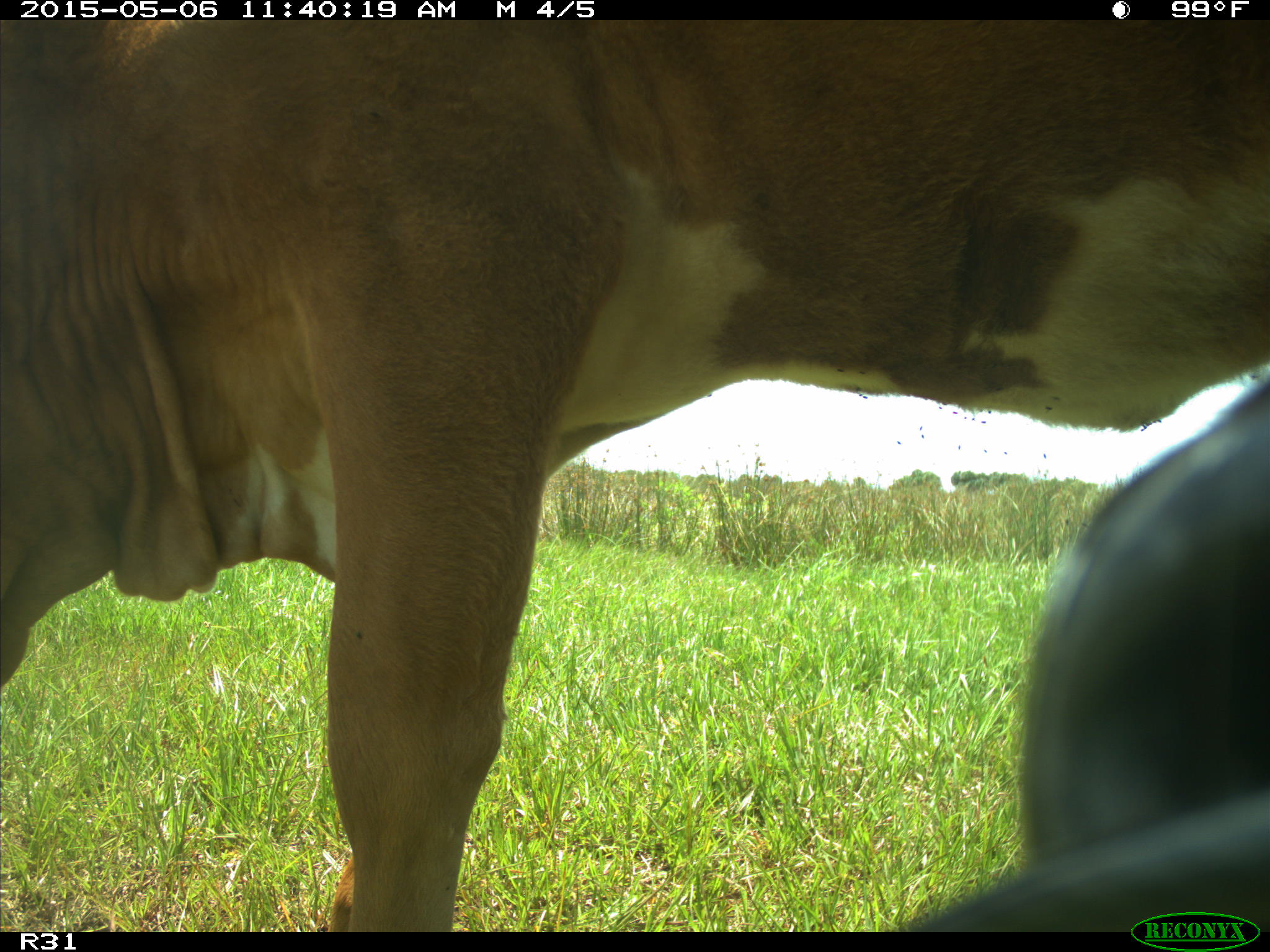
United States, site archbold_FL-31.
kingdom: Animalia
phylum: Chordata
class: Mammalia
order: Artiodactyla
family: Bovidae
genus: Bos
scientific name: Bos taurus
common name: domestic cow